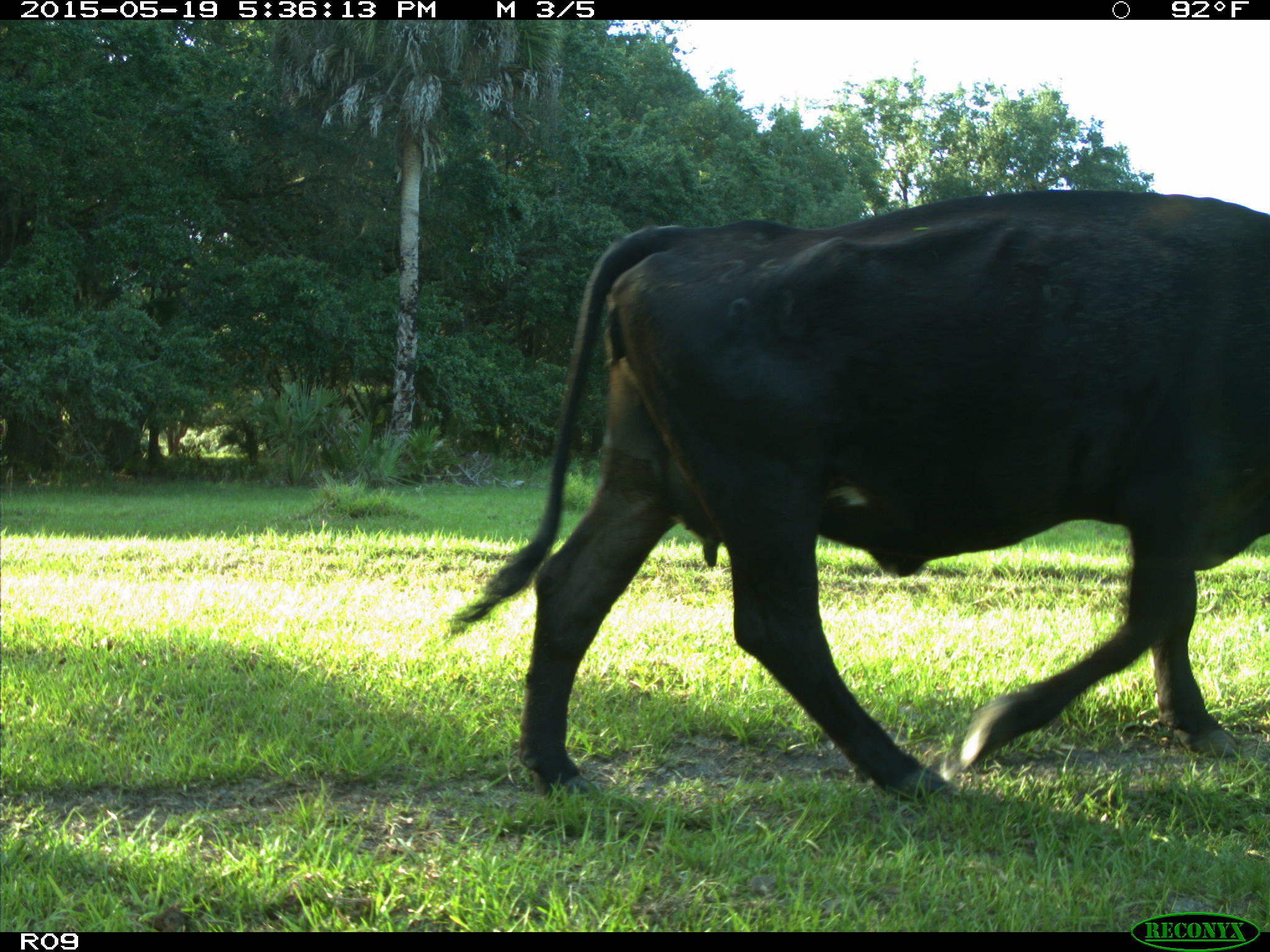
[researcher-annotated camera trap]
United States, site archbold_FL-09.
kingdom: Animalia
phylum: Chordata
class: Mammalia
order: Artiodactyla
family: Bovidae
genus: Bos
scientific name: Bos taurus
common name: domestic cow